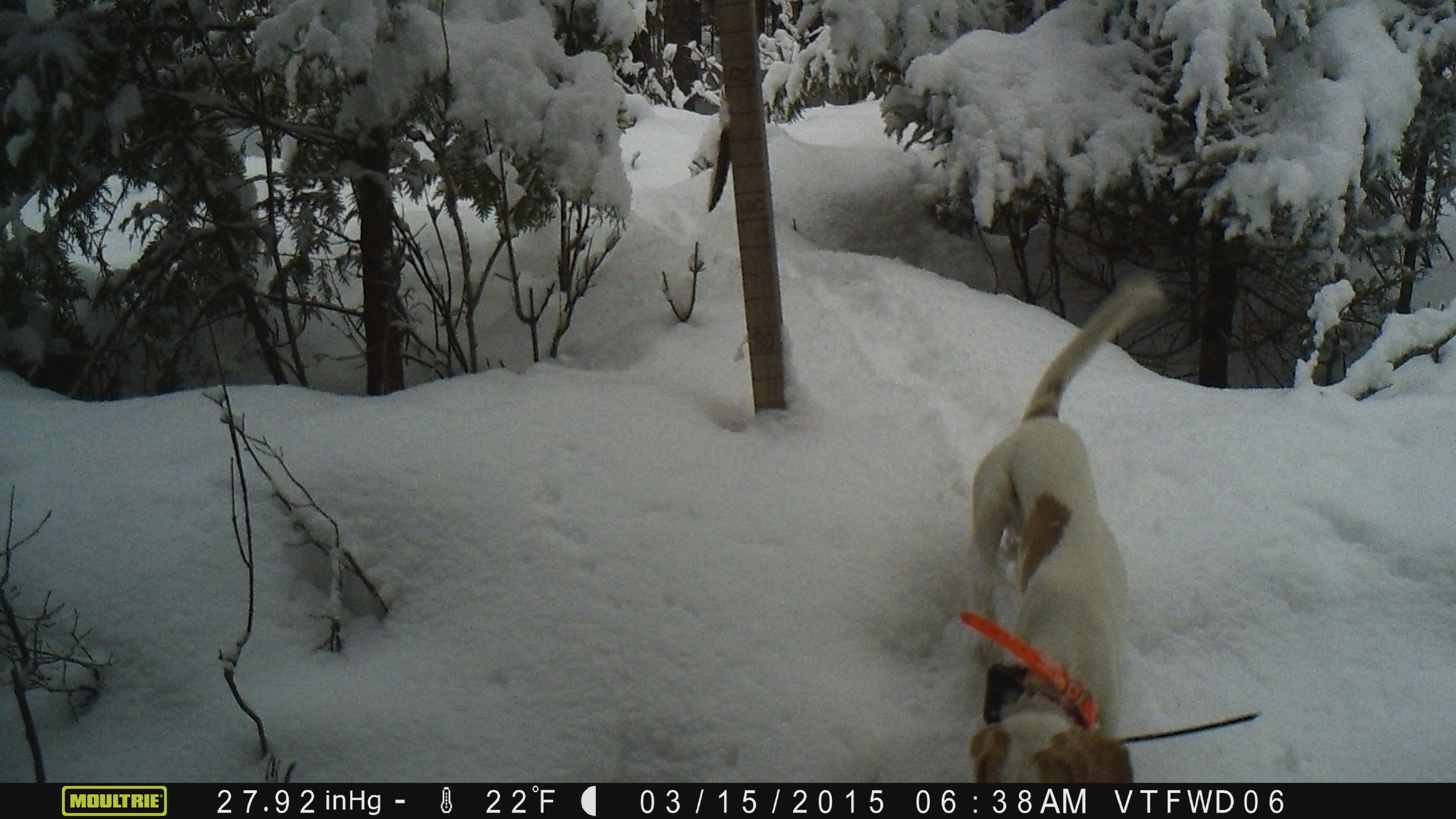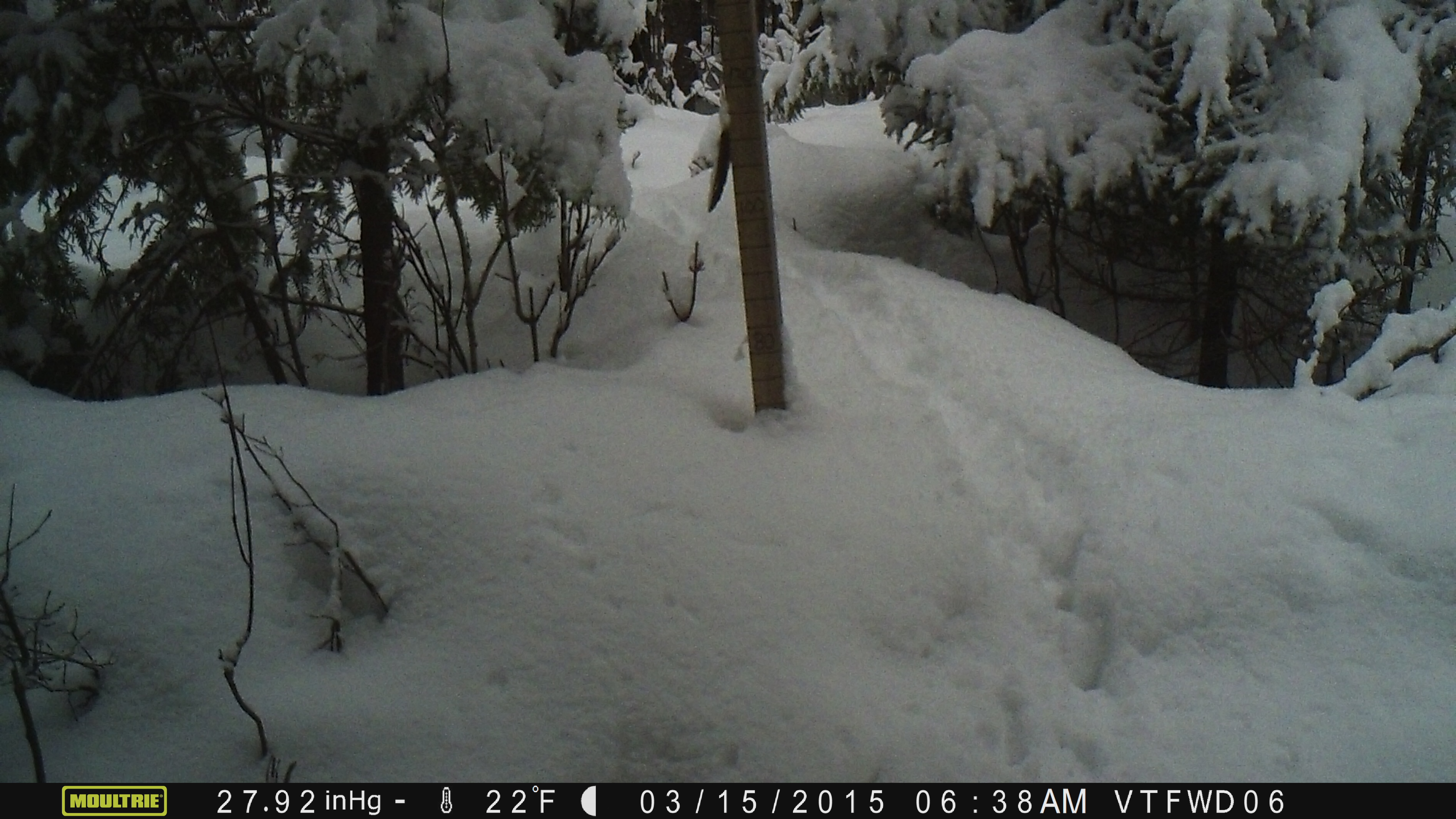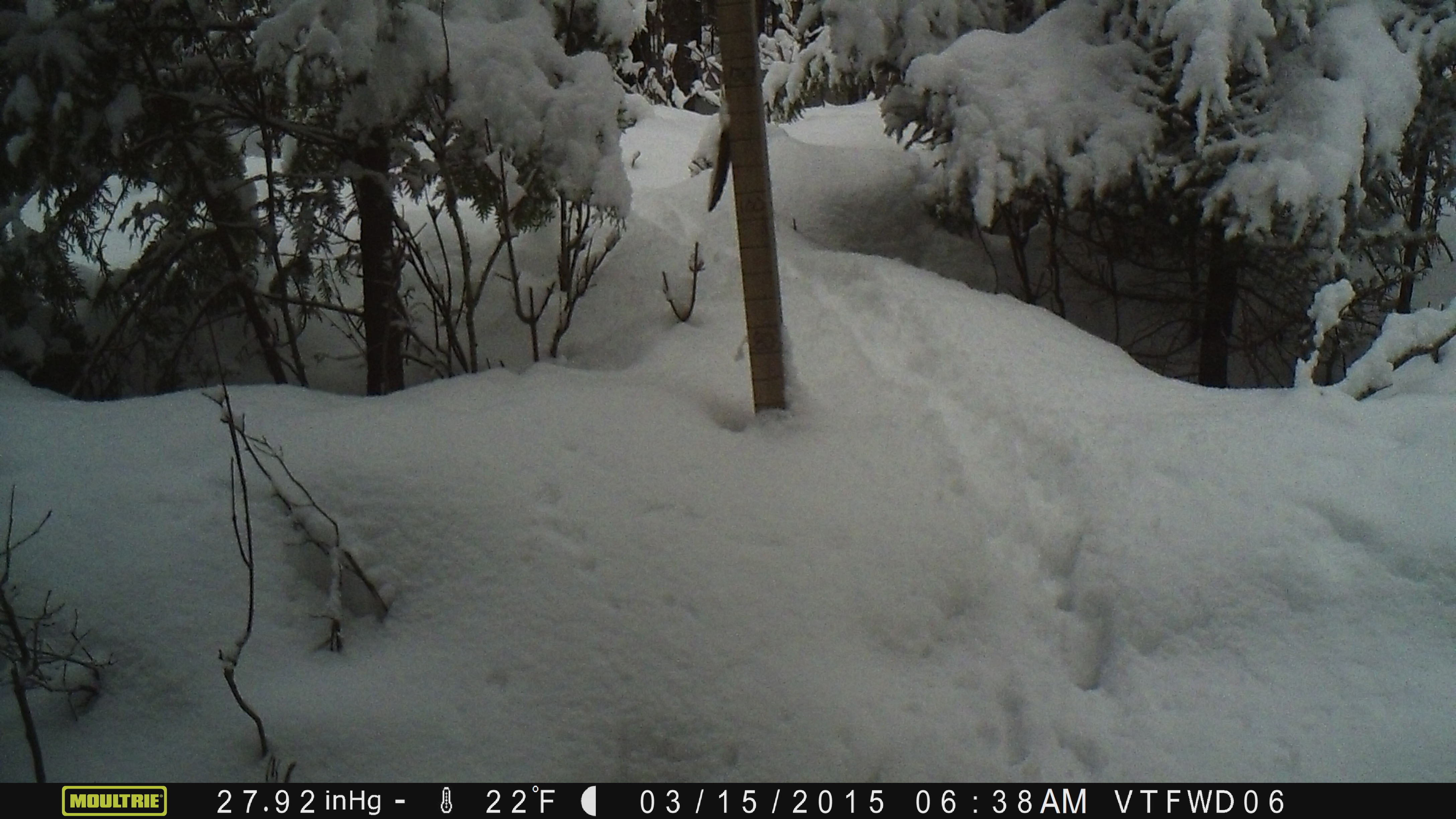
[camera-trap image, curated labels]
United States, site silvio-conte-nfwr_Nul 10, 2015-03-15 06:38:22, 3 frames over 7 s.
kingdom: Animalia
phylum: Chordata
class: Mammalia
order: Carnivora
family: Canidae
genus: Canis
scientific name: Canis familiaris familiaris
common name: domestic dog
Domestic dog (Canis familiaris familiaris).